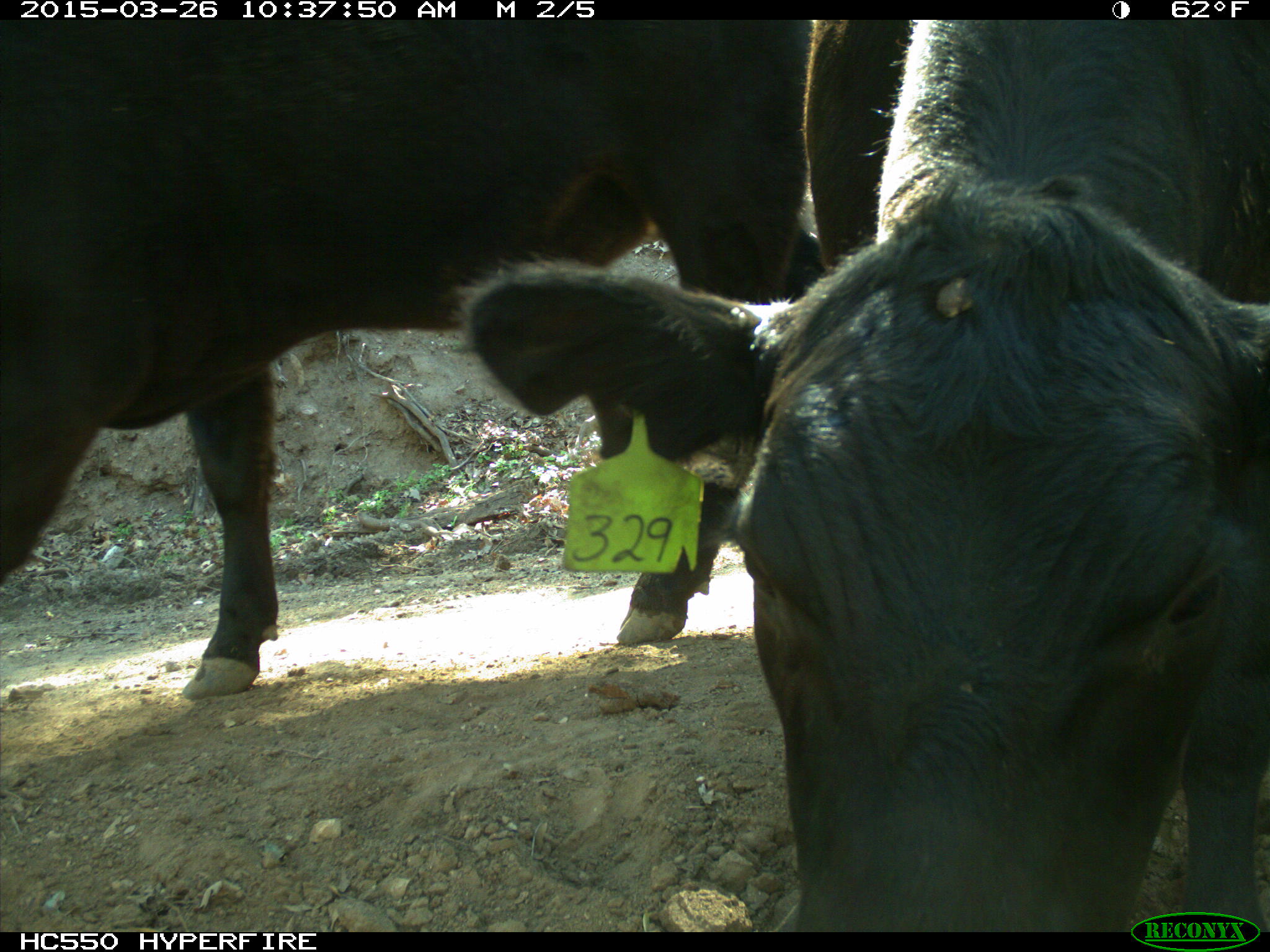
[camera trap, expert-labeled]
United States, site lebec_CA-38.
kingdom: Animalia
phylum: Chordata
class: Mammalia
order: Artiodactyla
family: Bovidae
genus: Bos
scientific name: Bos taurus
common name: domestic cow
Bos taurus (domestic cow).